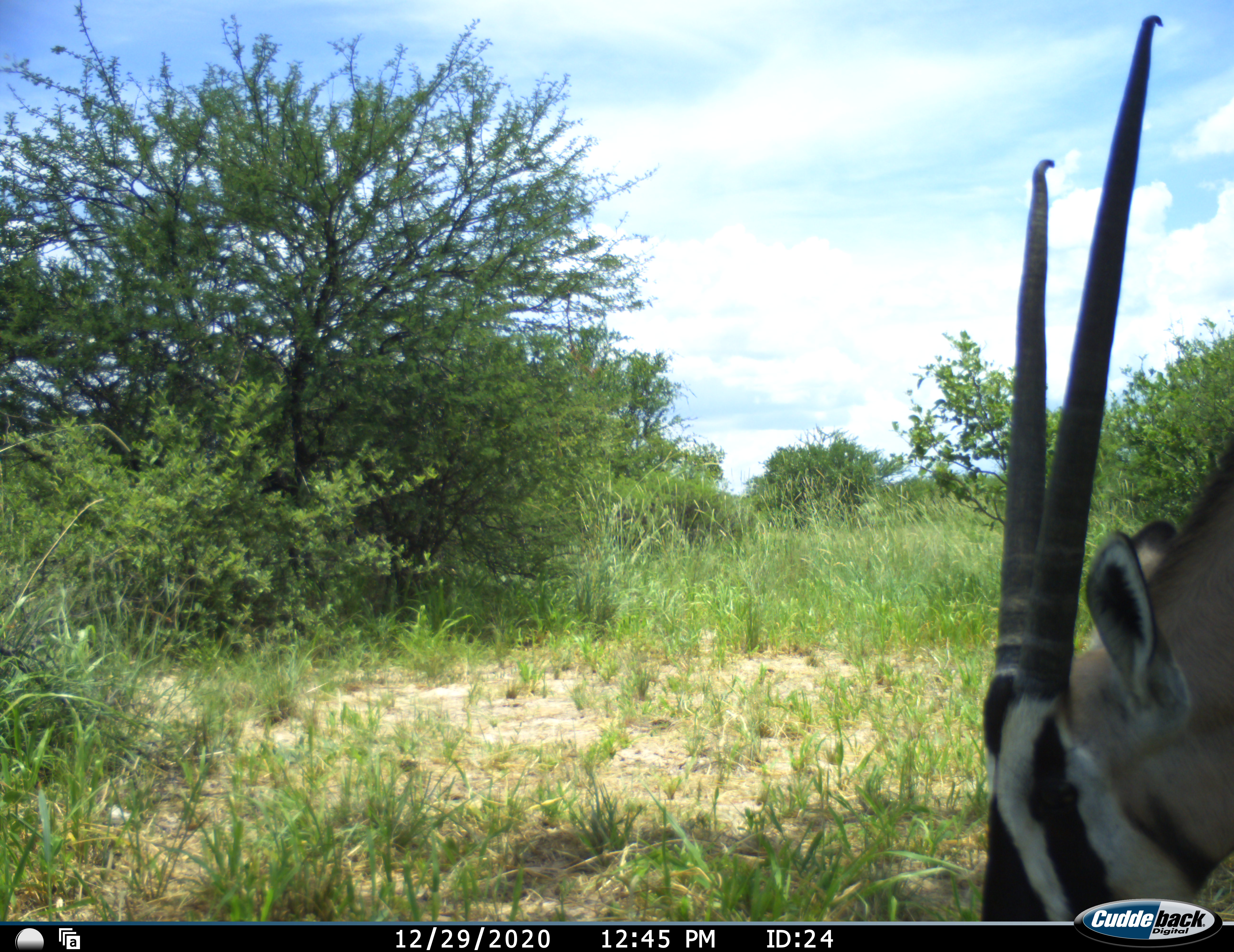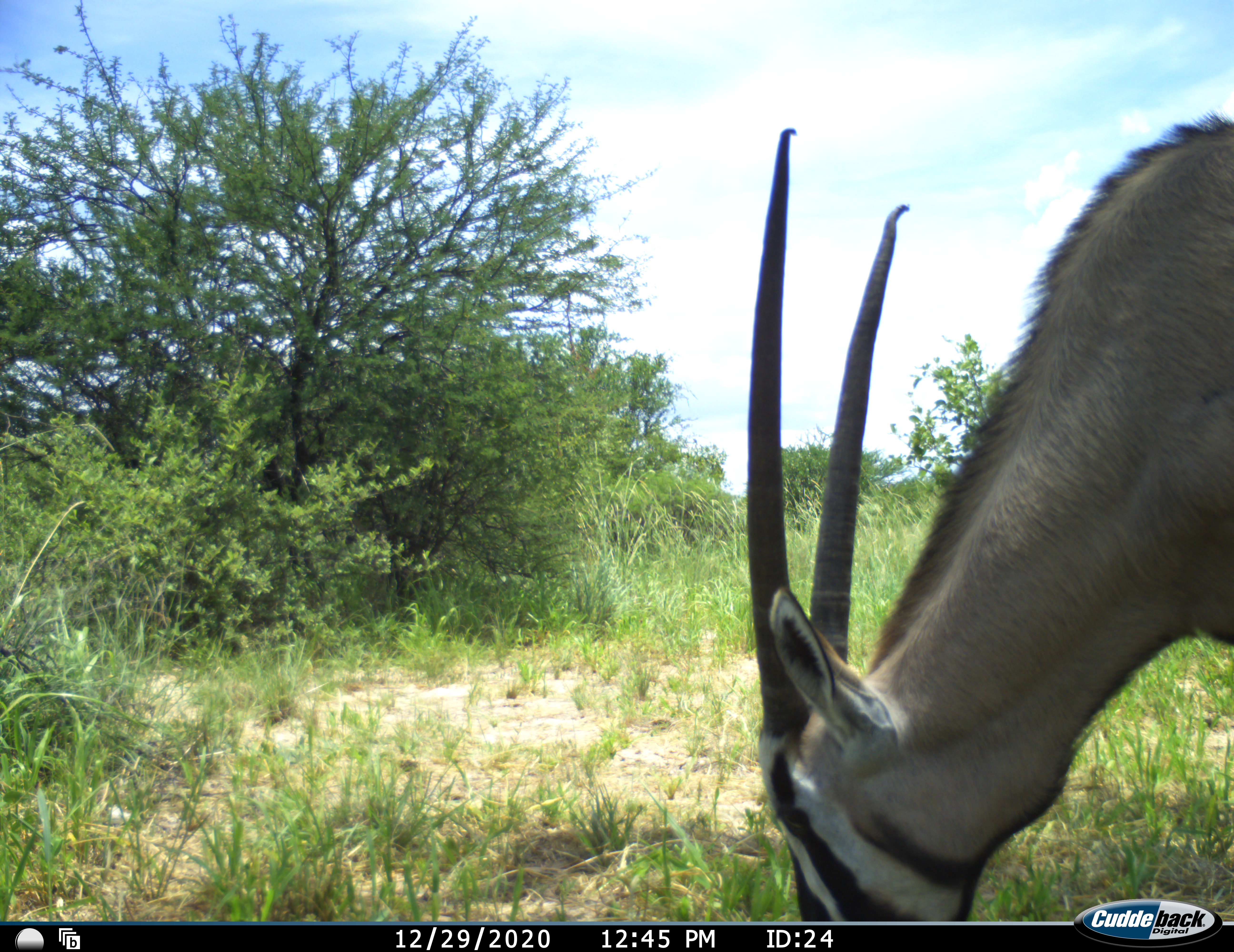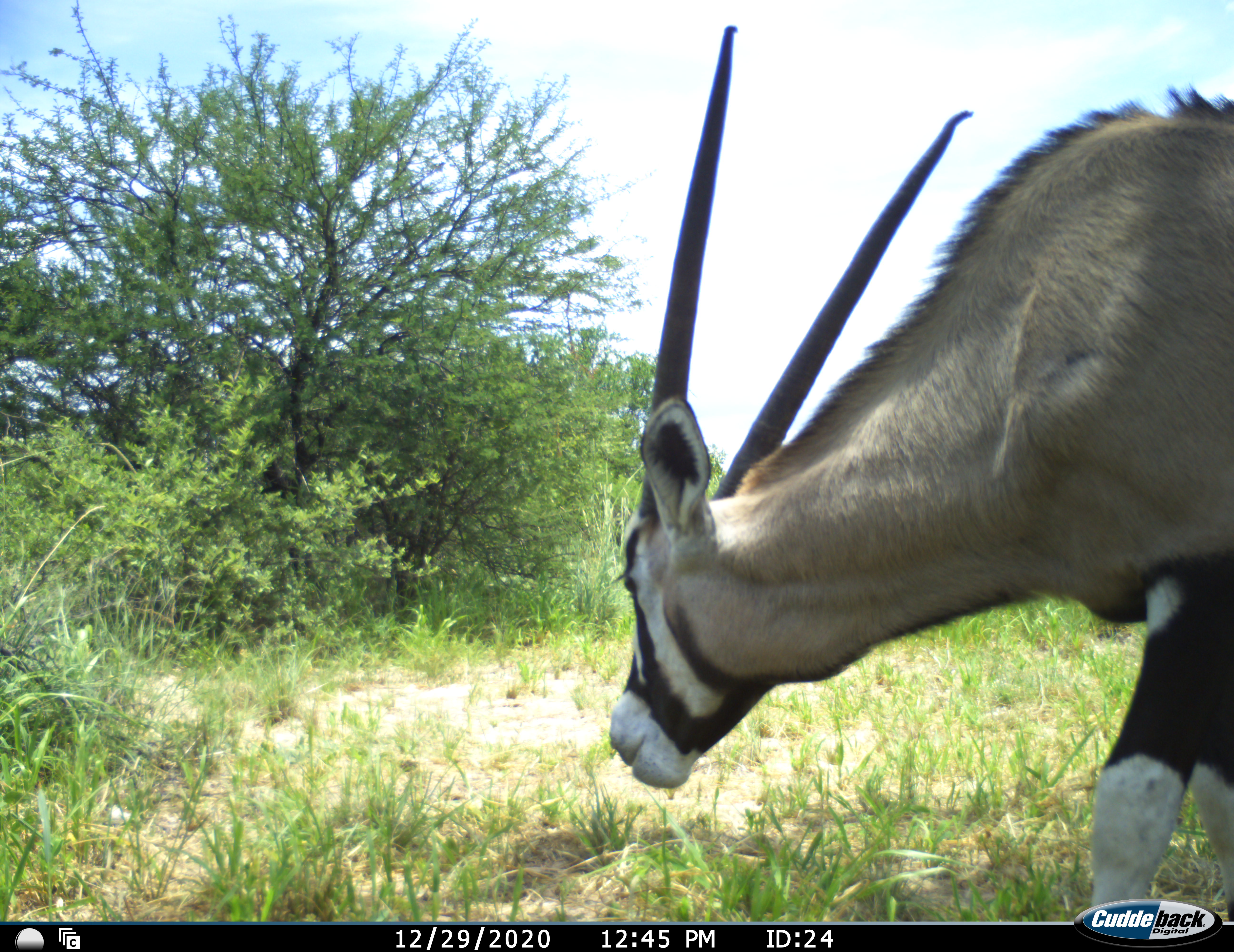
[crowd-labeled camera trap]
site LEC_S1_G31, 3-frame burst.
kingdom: Animalia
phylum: Chordata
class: Mammalia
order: Artiodactyla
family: Bovidae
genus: Oryx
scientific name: Oryx gazella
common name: gemsbok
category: oryx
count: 1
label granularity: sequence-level